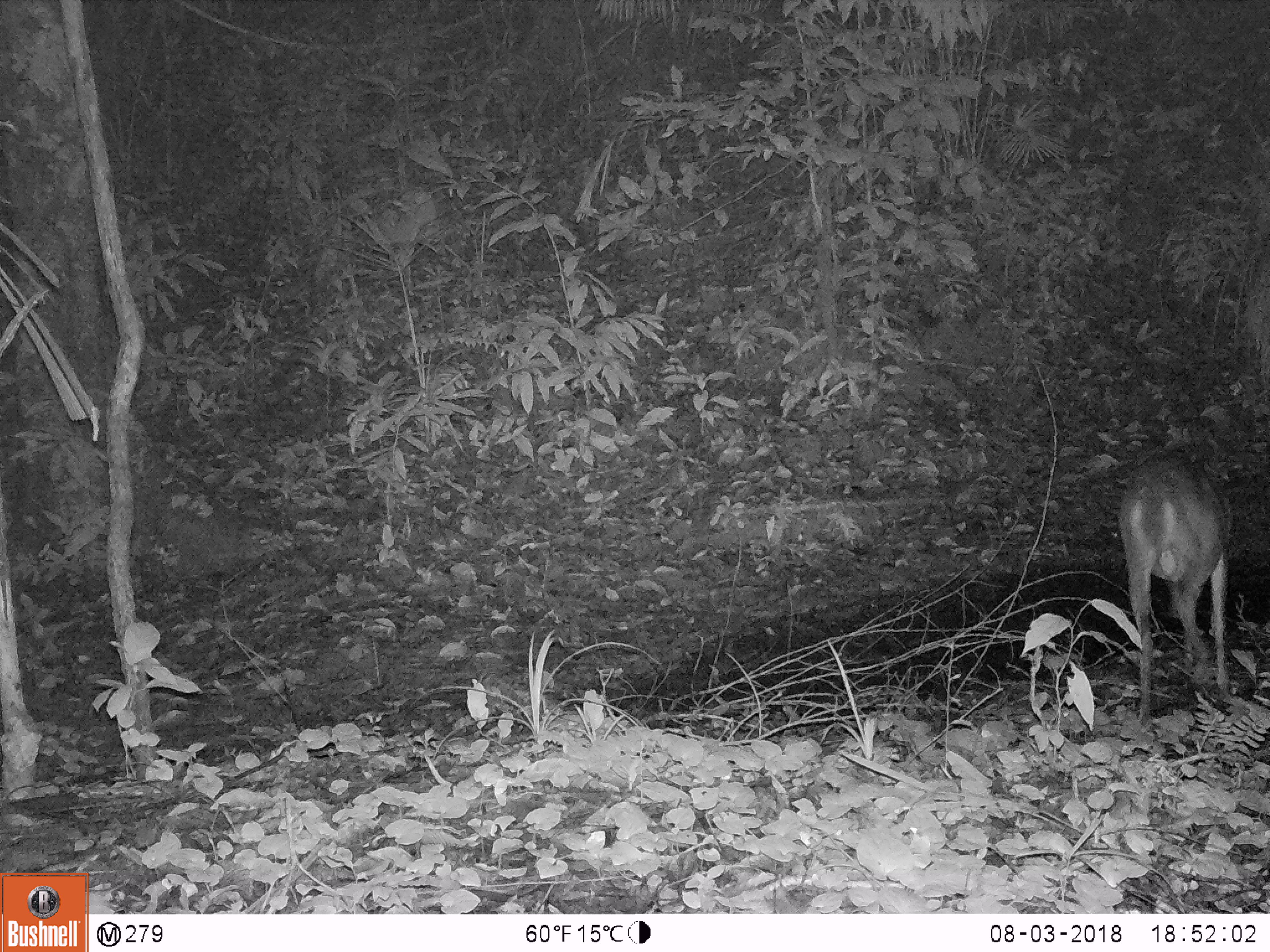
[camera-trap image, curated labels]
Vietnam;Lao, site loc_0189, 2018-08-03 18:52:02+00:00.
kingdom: Animalia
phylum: Chordata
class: Mammalia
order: Artiodactyla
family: Cervidae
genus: Muntiacus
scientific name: Muntiacus vuquangensis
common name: large-antlered muntjac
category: large antlered muntjac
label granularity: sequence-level